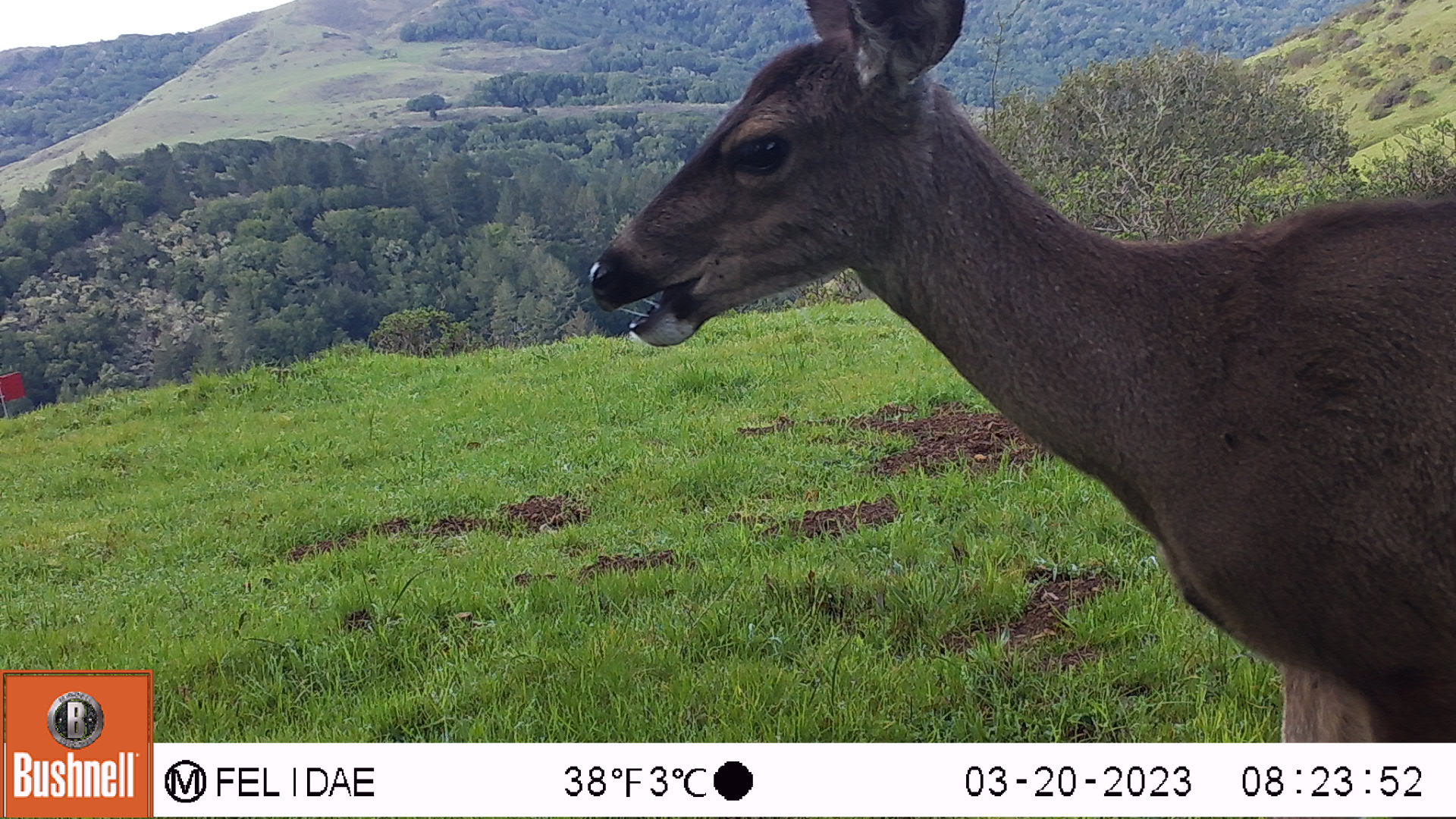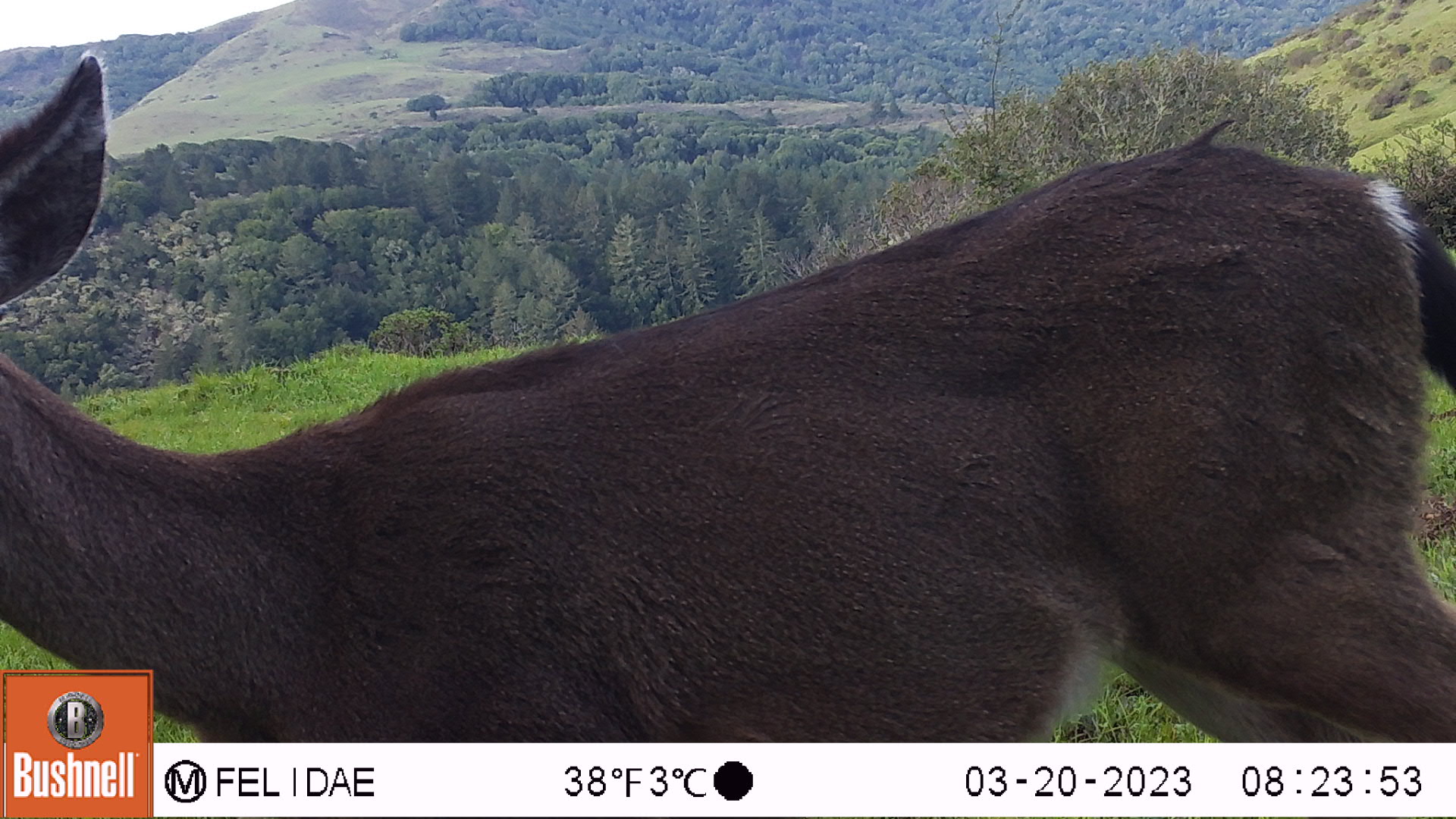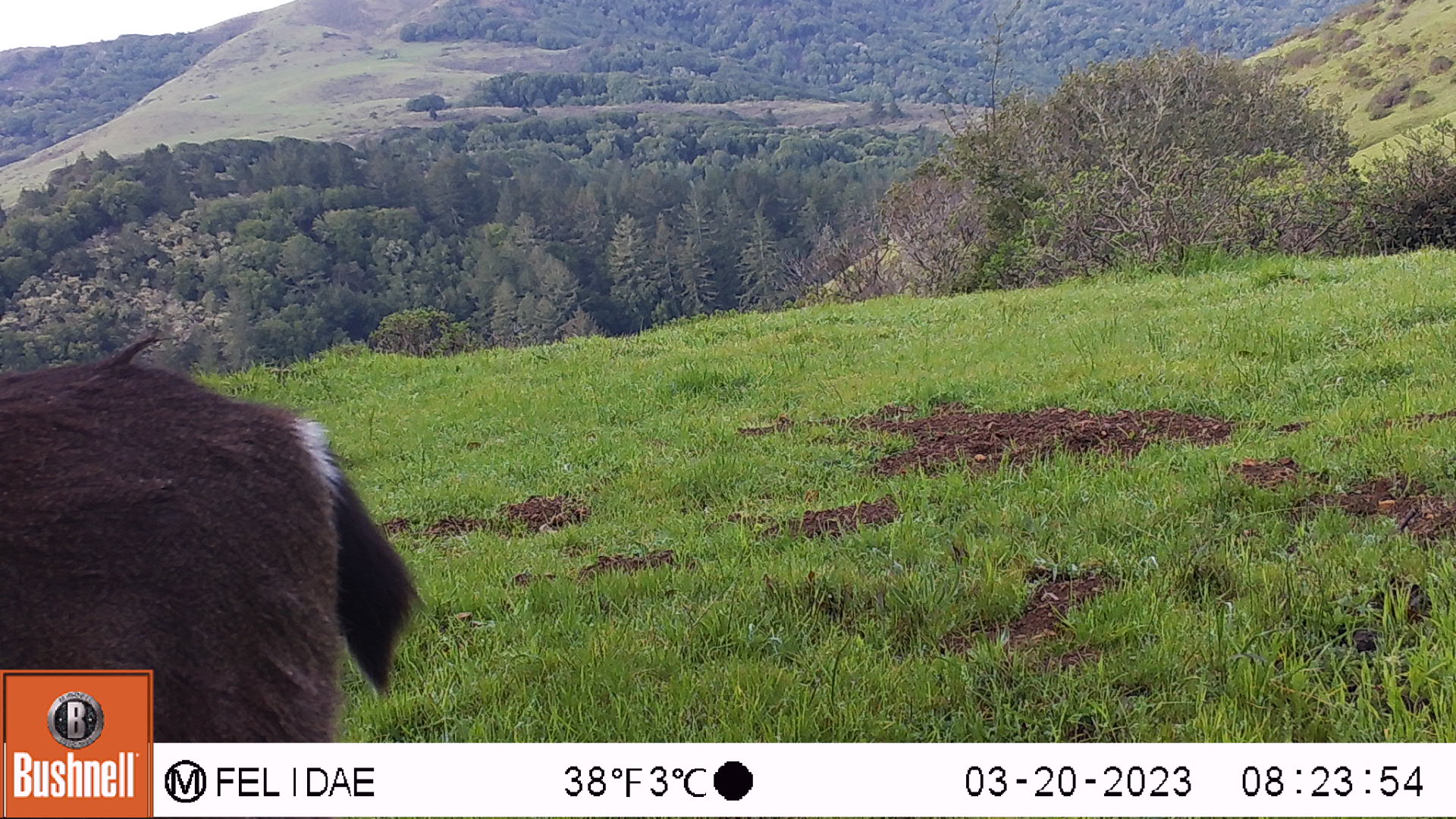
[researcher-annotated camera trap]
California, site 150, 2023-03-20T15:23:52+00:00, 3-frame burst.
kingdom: Animalia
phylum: Chordata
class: Mammalia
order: Artiodactyla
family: Cervidae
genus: Odocoileus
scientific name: Odocoileus hemionus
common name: mule deer